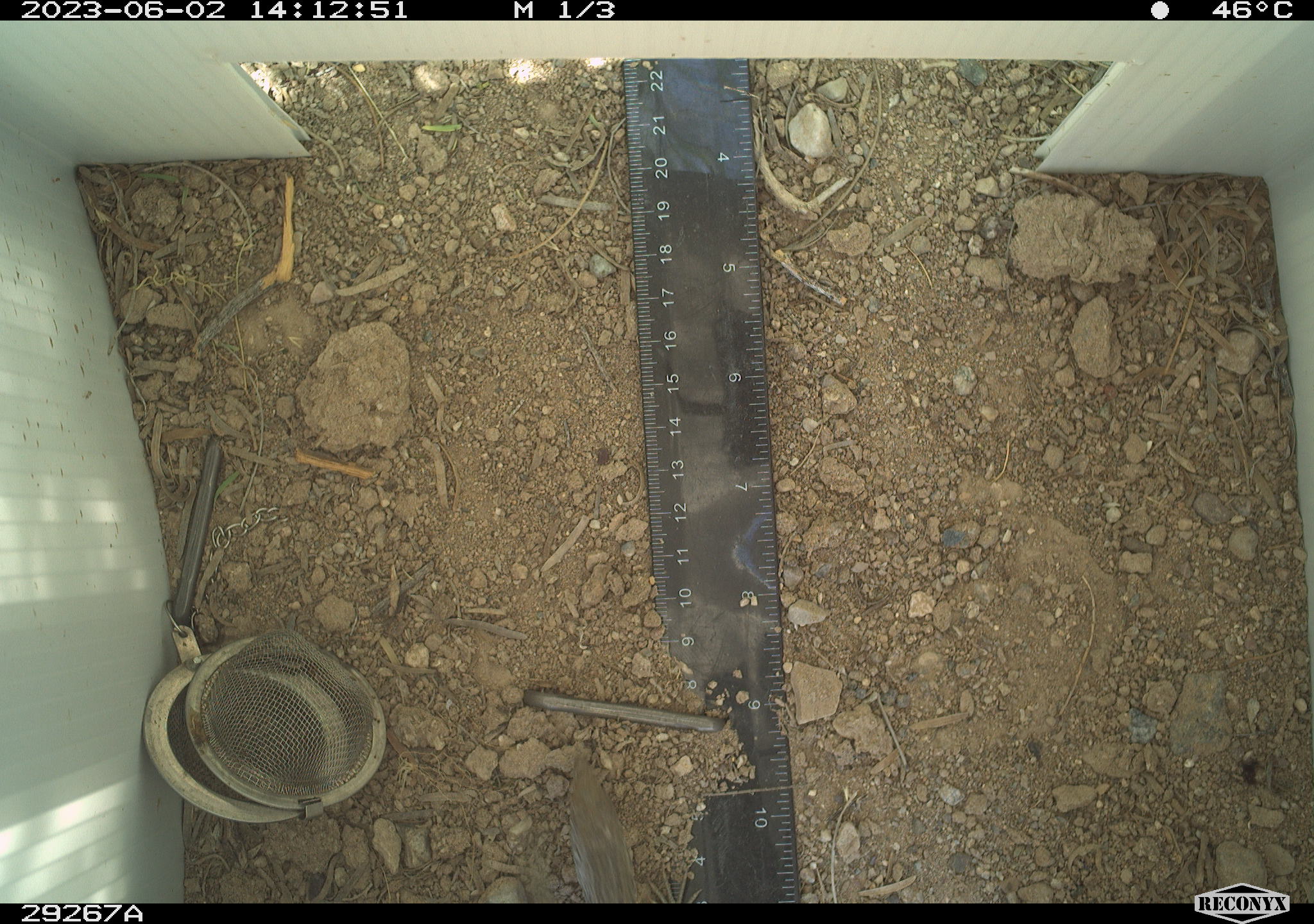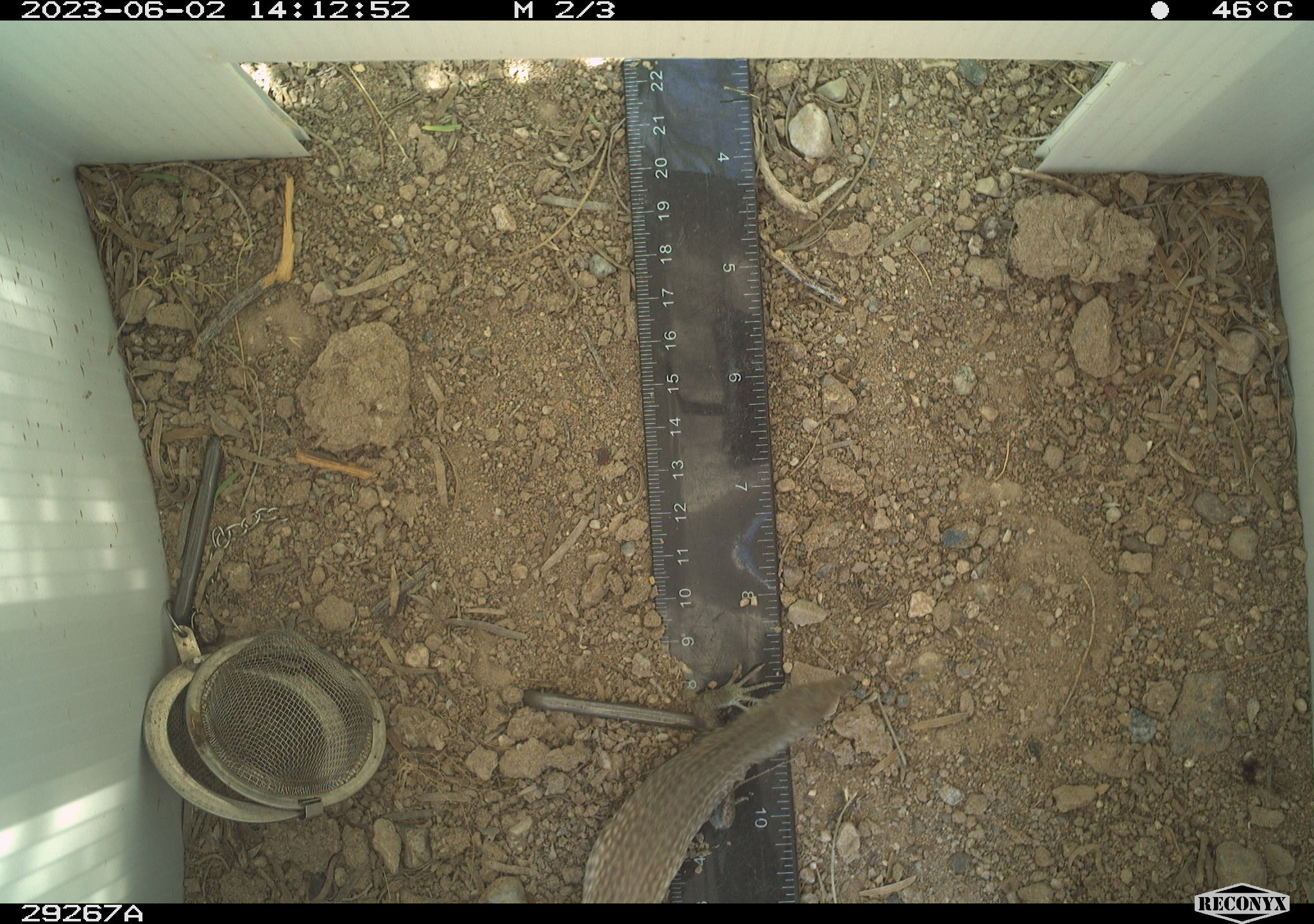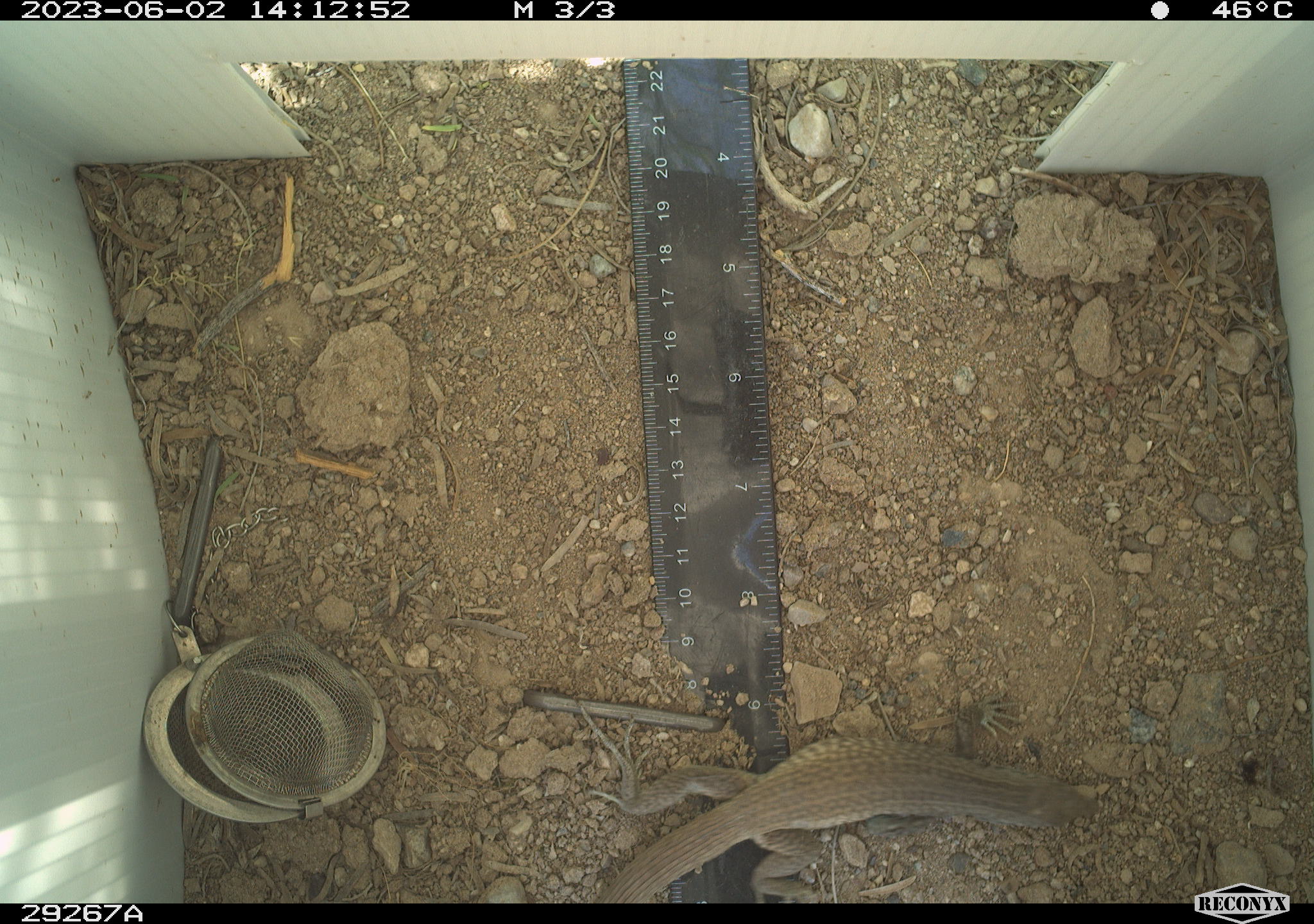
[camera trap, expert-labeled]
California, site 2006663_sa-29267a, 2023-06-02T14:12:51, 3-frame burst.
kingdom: Animalia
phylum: Chordata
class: Reptilia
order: Squamata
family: Teiidae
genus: Aspidoscelis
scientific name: Aspidoscelis tigris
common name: western whiptail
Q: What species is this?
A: Western whiptail (Aspidoscelis tigris).